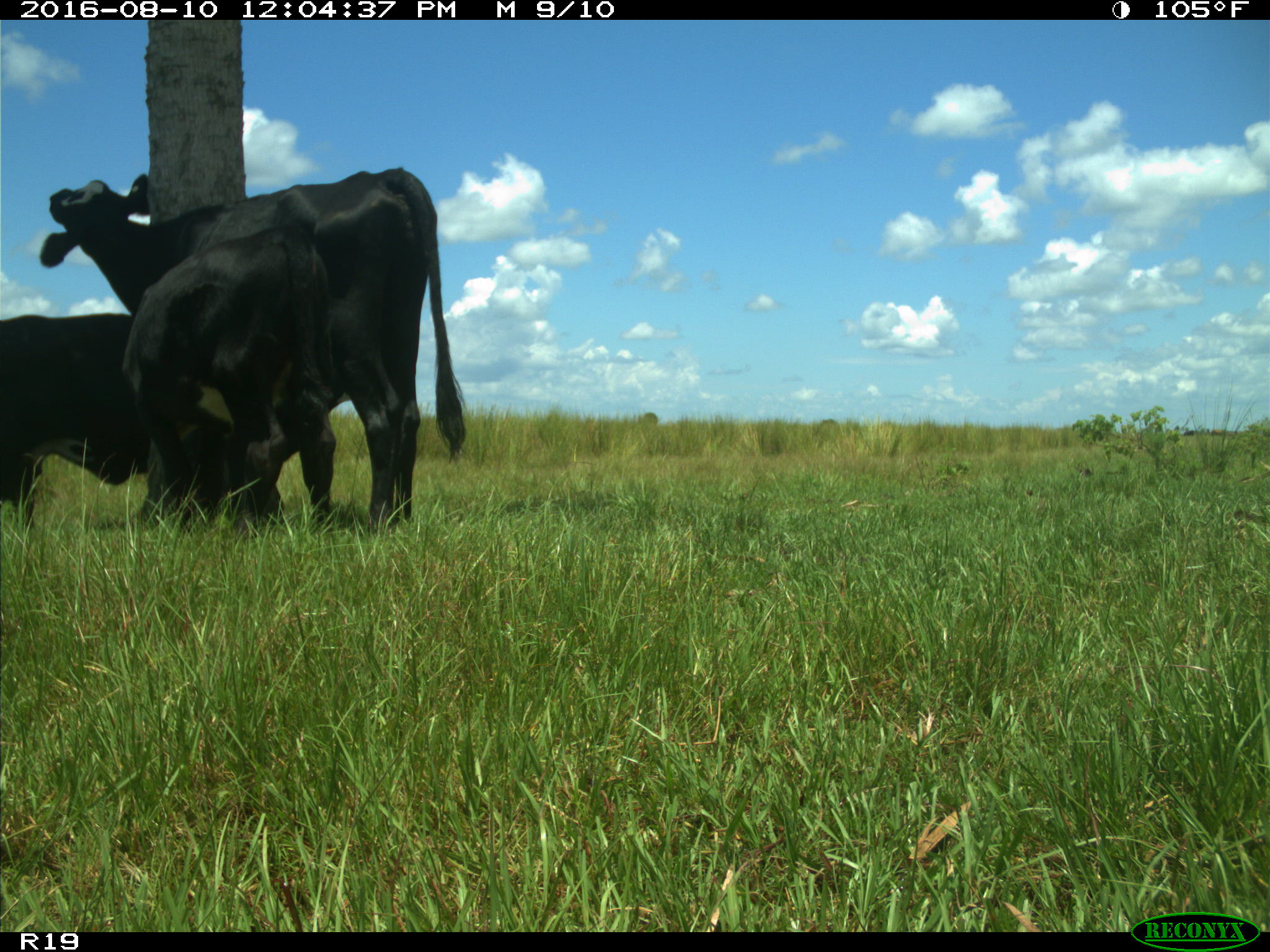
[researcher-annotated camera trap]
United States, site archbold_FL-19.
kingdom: Animalia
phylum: Chordata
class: Mammalia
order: Artiodactyla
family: Bovidae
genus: Bos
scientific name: Bos taurus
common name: domestic cow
Bos taurus (domestic cow).